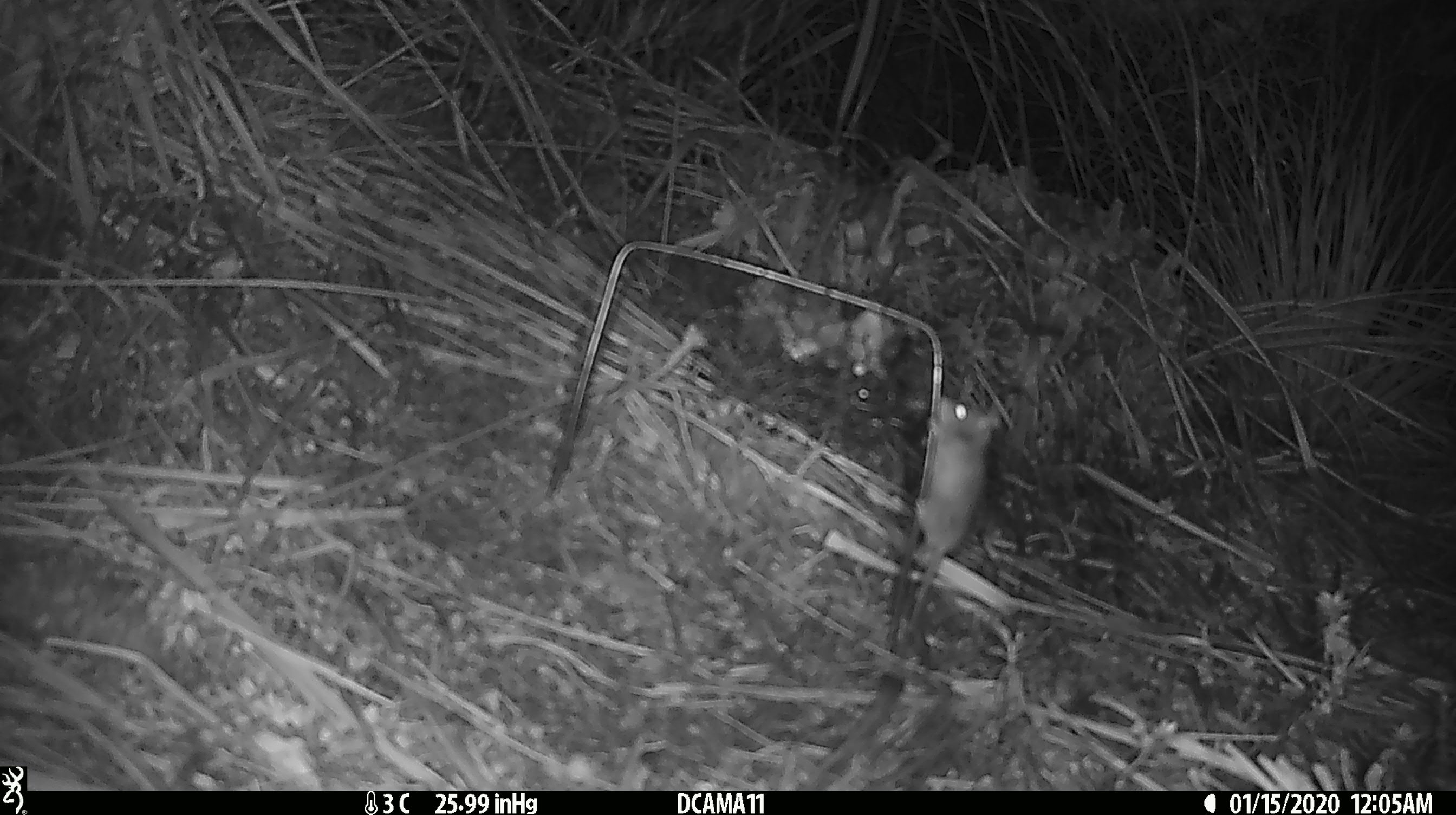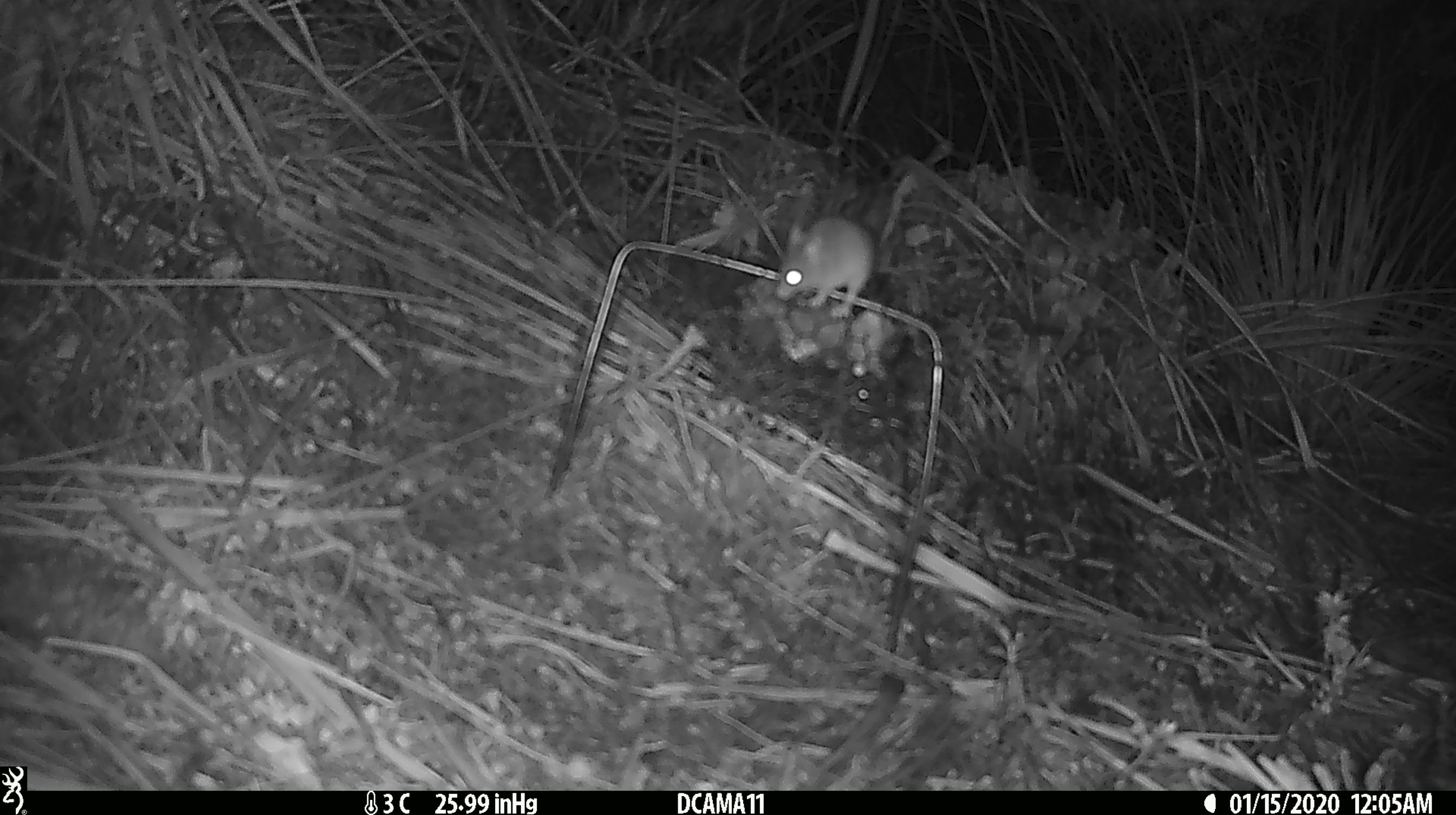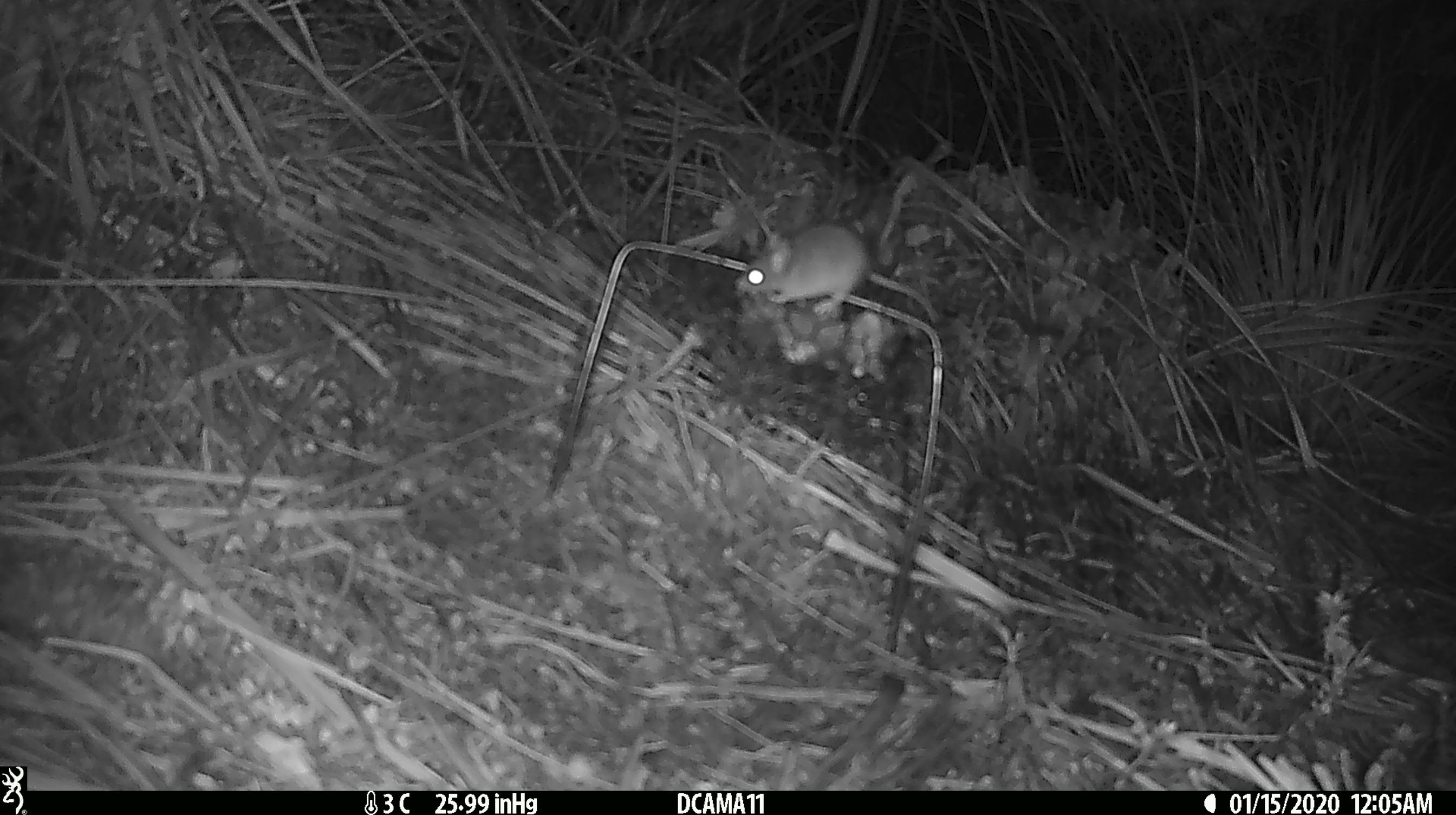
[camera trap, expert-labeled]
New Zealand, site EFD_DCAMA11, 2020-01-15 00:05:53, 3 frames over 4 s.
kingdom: Animalia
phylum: Chordata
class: Mammalia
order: Rodentia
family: Muridae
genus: Mus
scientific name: Mus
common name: mouse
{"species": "mouse (Mus)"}